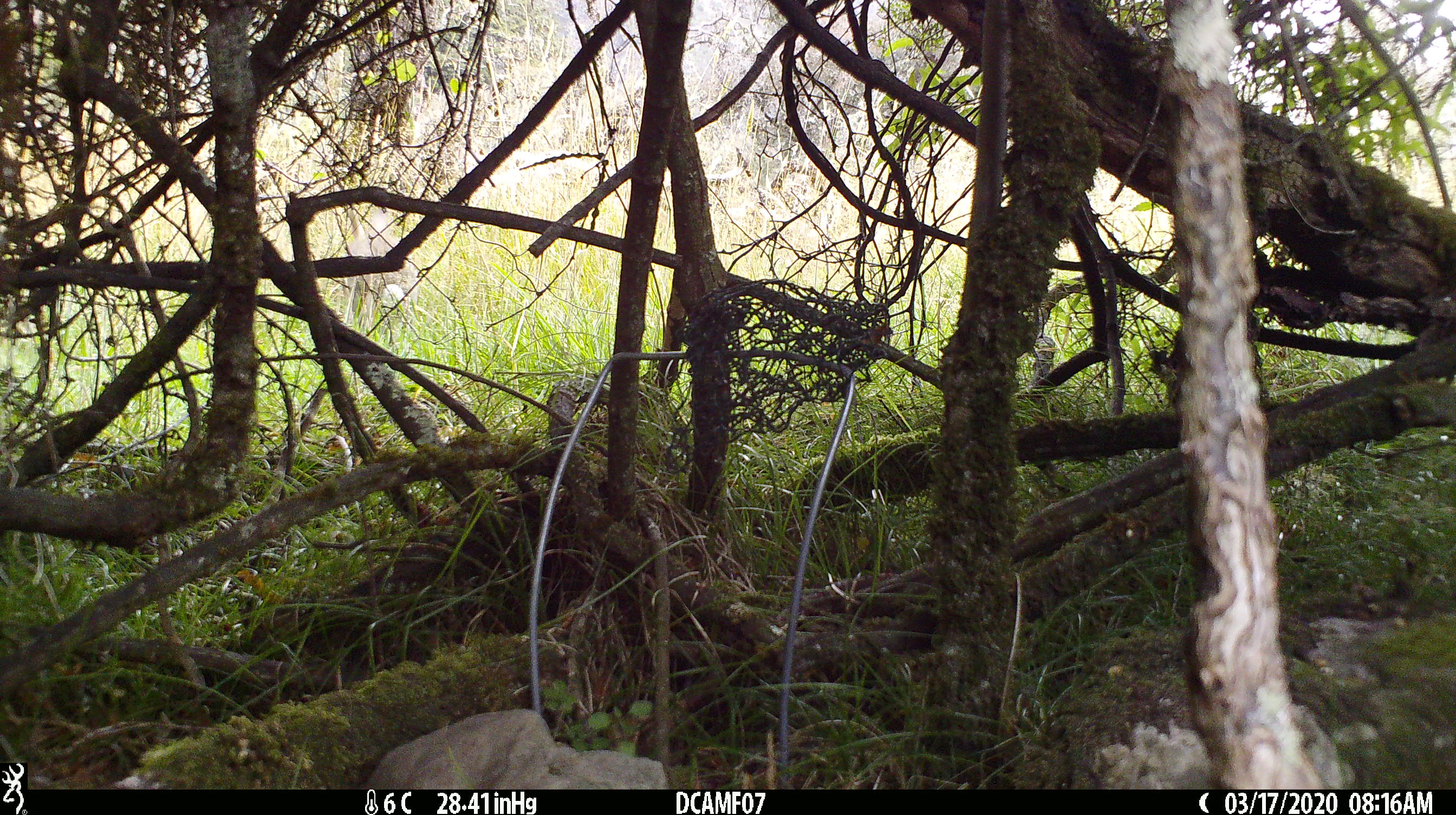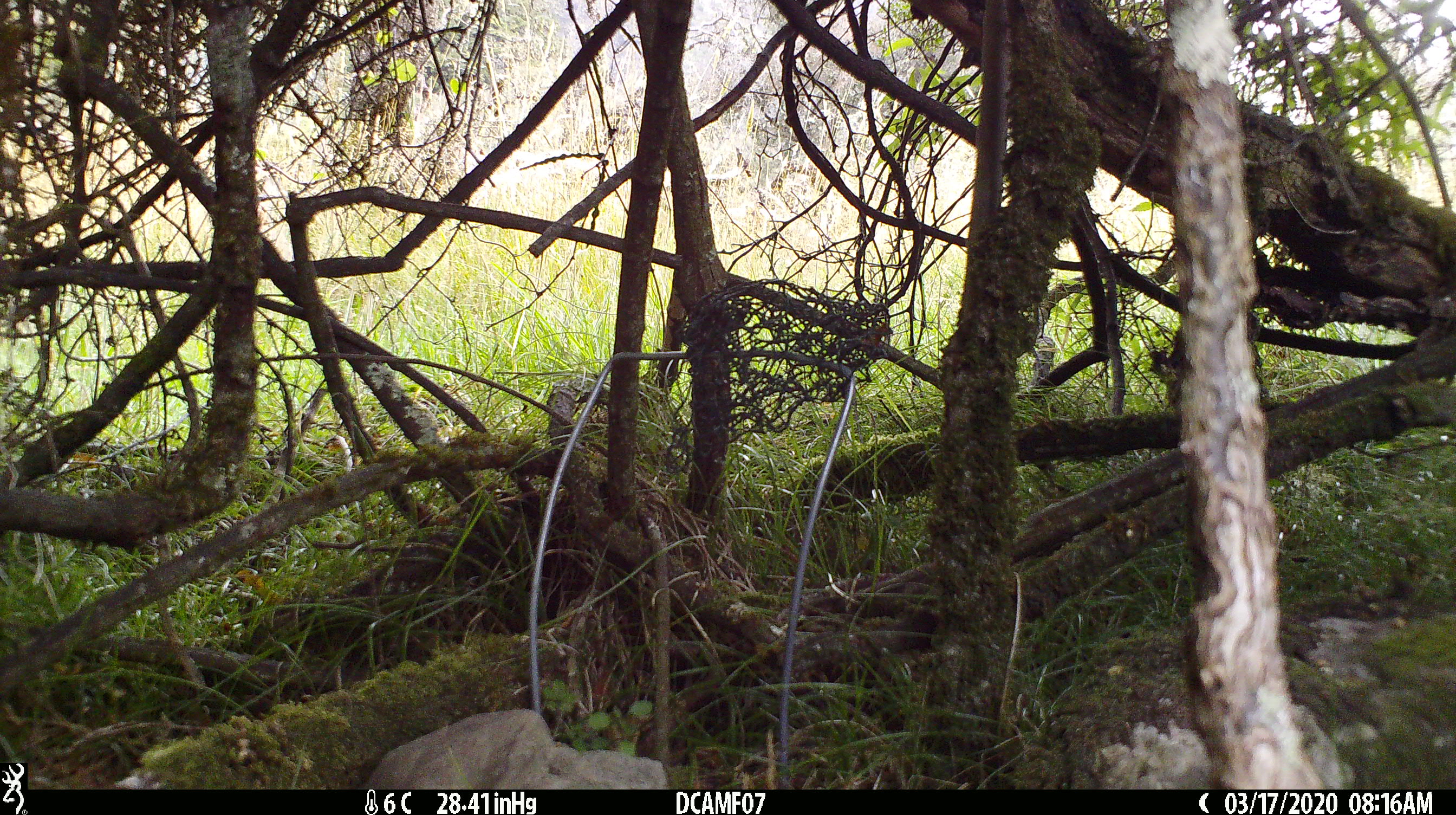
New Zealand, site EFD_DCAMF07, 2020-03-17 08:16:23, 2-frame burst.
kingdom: Animalia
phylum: Chordata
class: Mammalia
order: Lagomorpha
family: Leporidae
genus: Oryctolagus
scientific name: Oryctolagus cuniculus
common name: european rabbit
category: rabbit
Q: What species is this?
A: Rabbit (european rabbit) (Oryctolagus cuniculus).